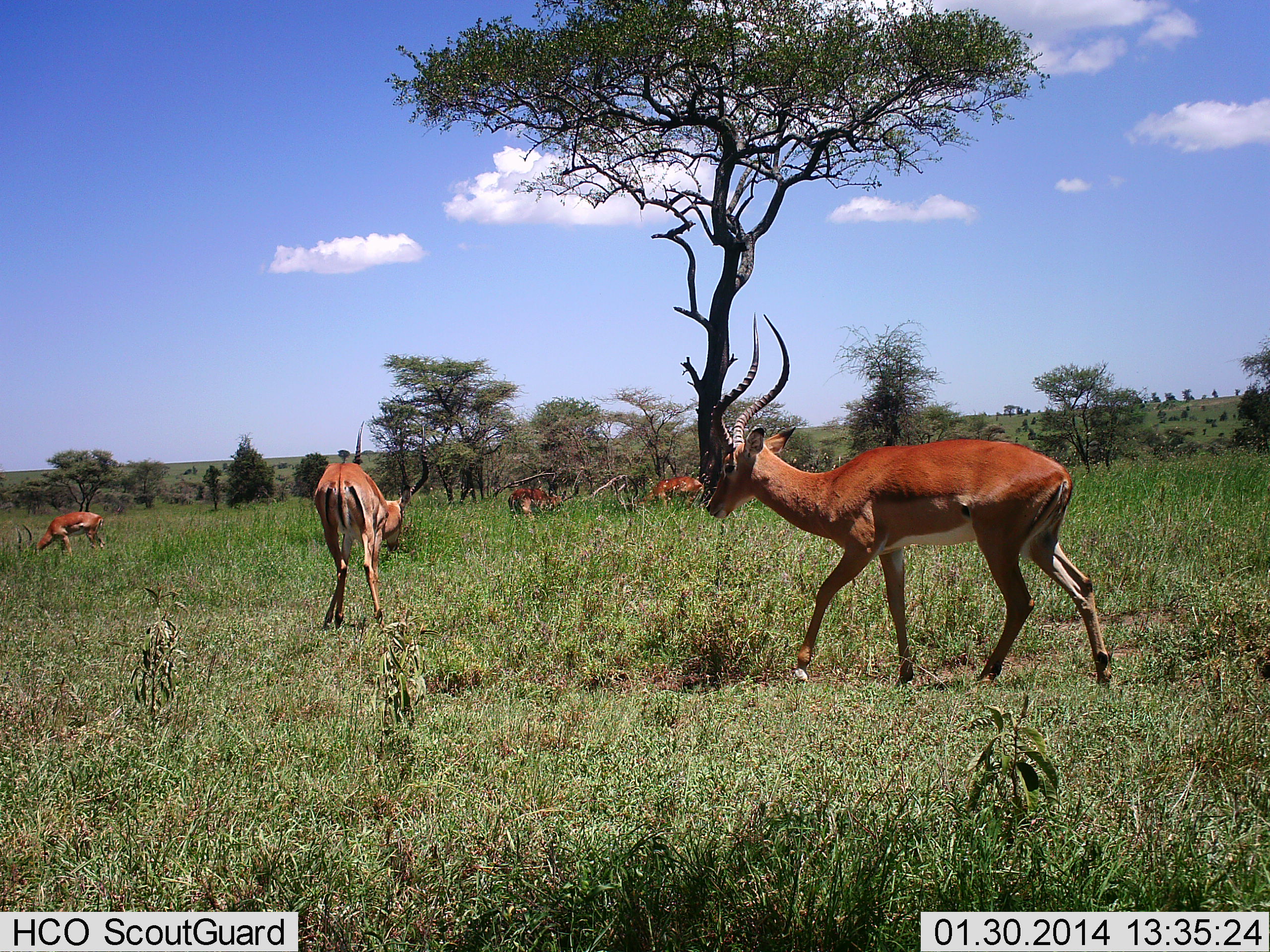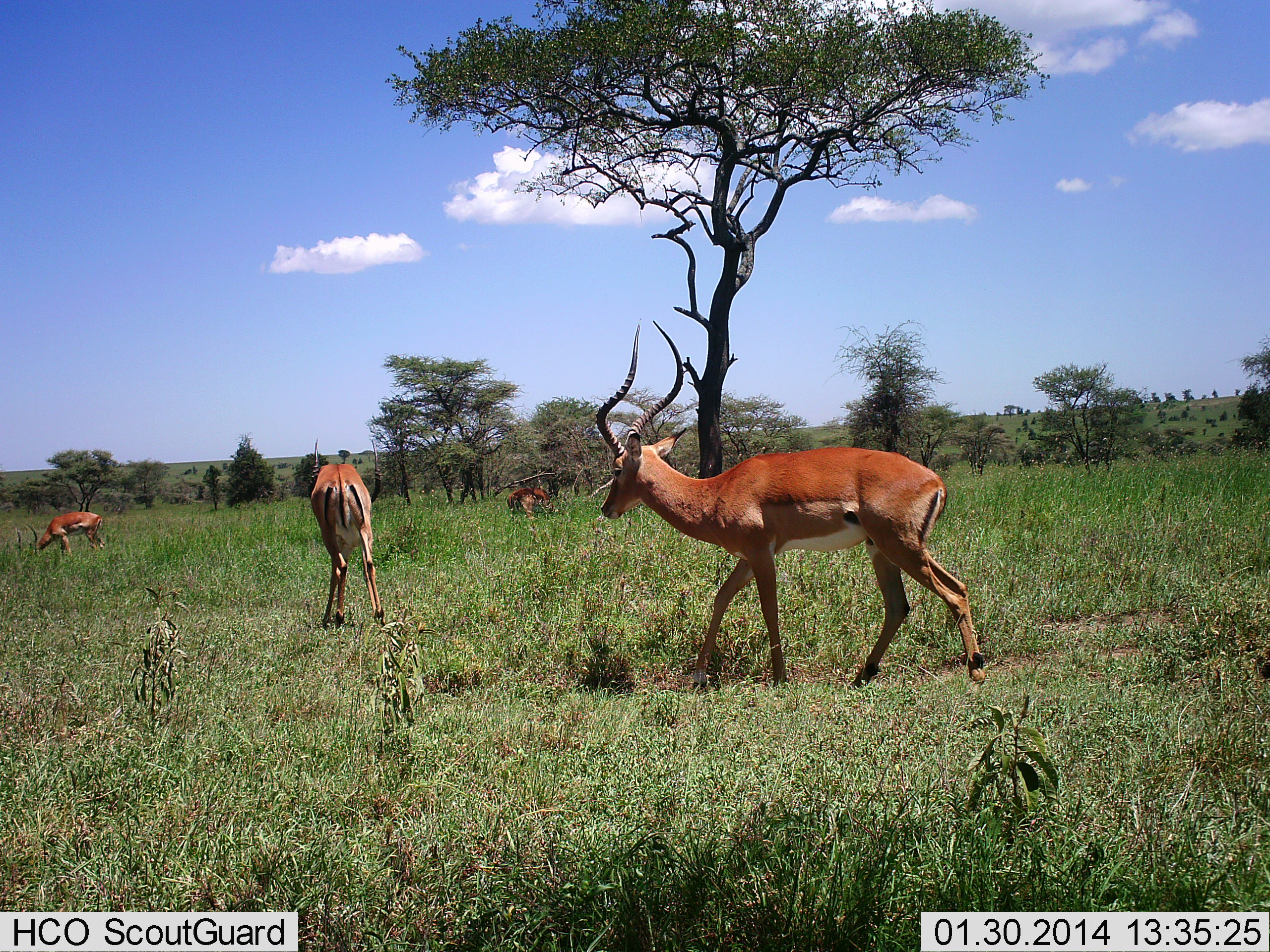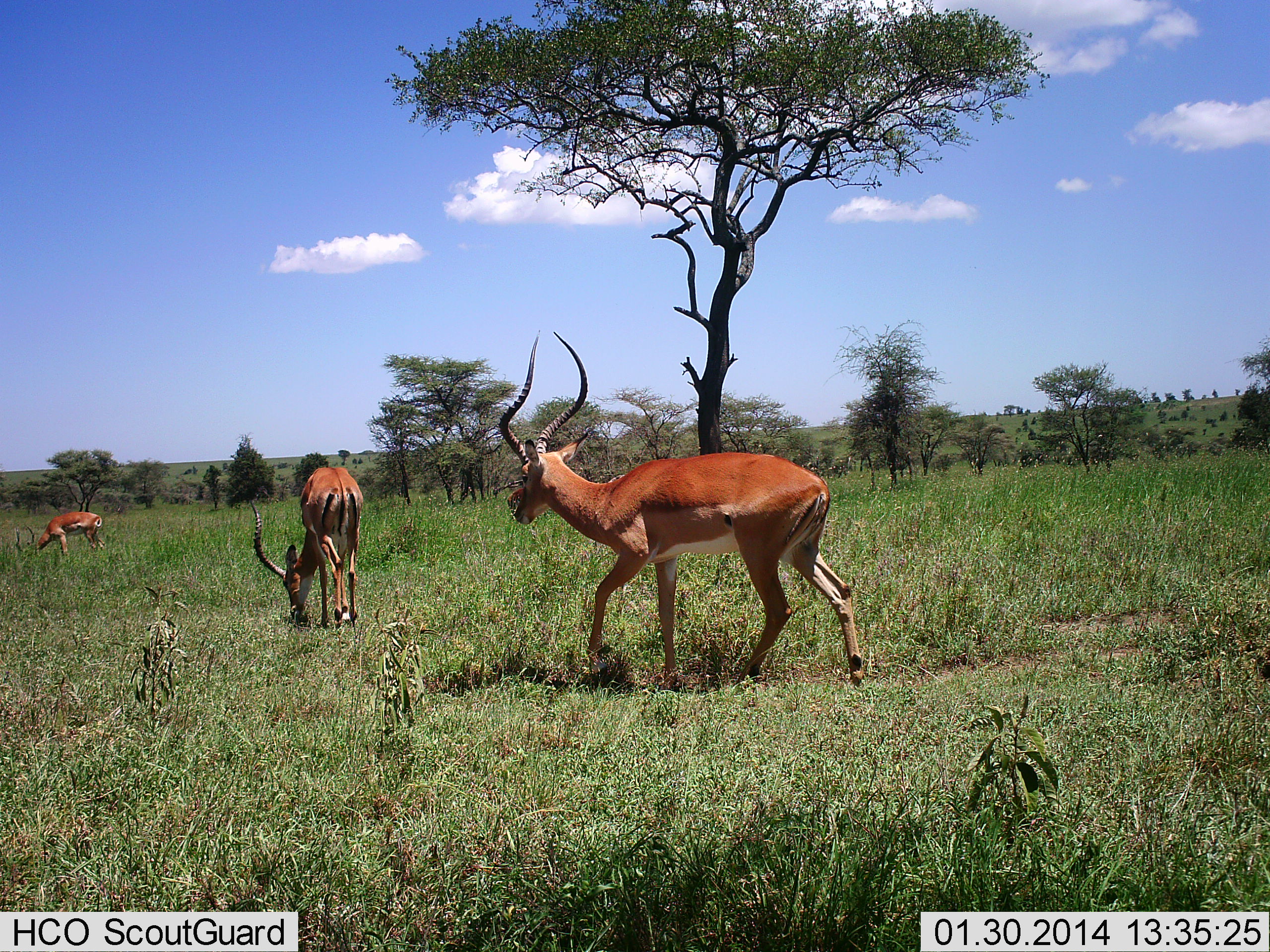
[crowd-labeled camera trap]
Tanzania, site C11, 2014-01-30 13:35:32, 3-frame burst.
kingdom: Animalia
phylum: Chordata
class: Mammalia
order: Artiodactyla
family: Bovidae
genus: Aepyceros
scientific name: Aepyceros melampus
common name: impala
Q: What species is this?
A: Impala (Aepyceros melampus).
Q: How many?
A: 5.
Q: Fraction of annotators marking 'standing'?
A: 80%.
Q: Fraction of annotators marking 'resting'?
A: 0%.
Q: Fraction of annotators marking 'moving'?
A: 90%.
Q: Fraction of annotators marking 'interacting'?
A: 0%.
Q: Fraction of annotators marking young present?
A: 0%.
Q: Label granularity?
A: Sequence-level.